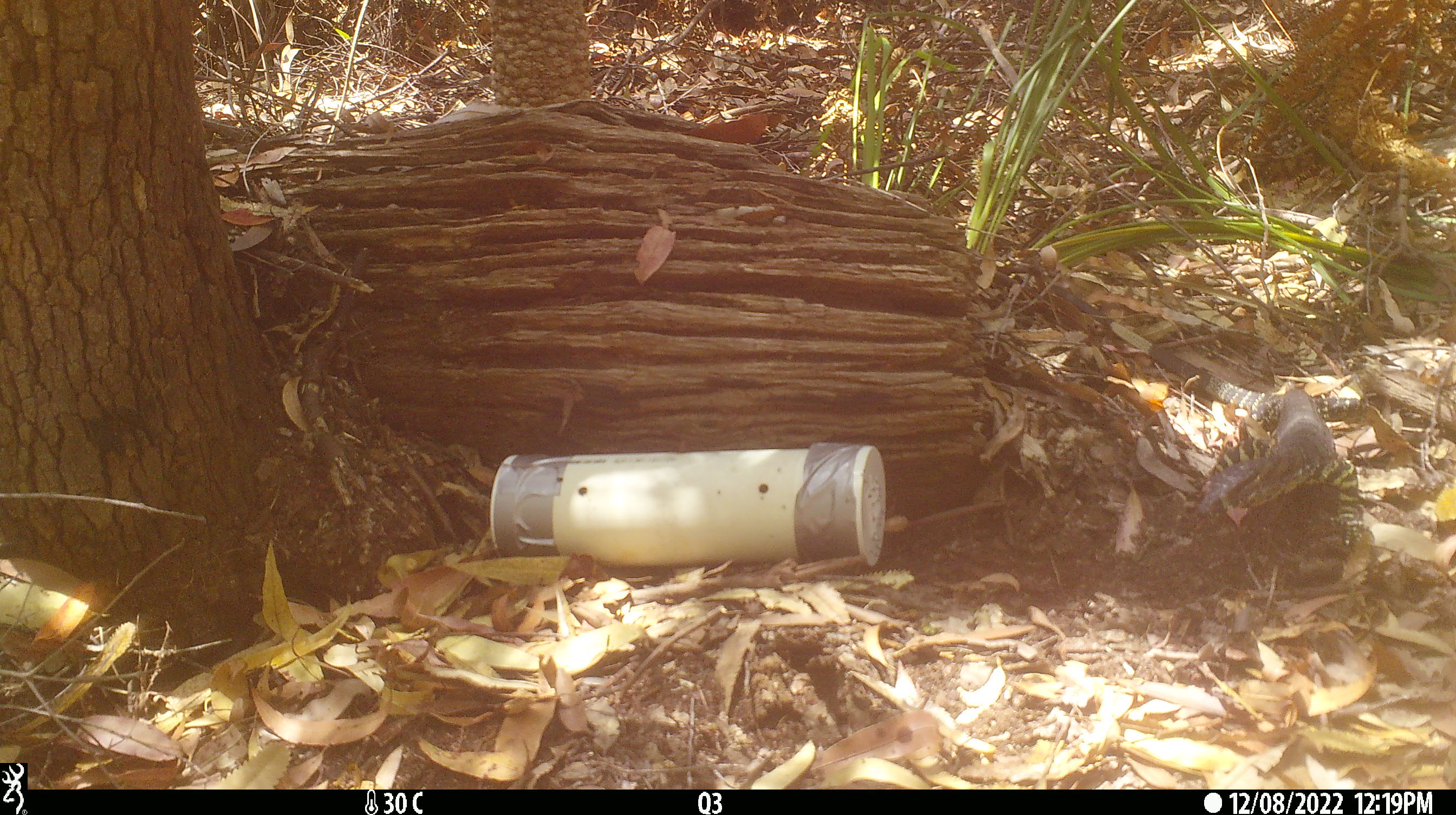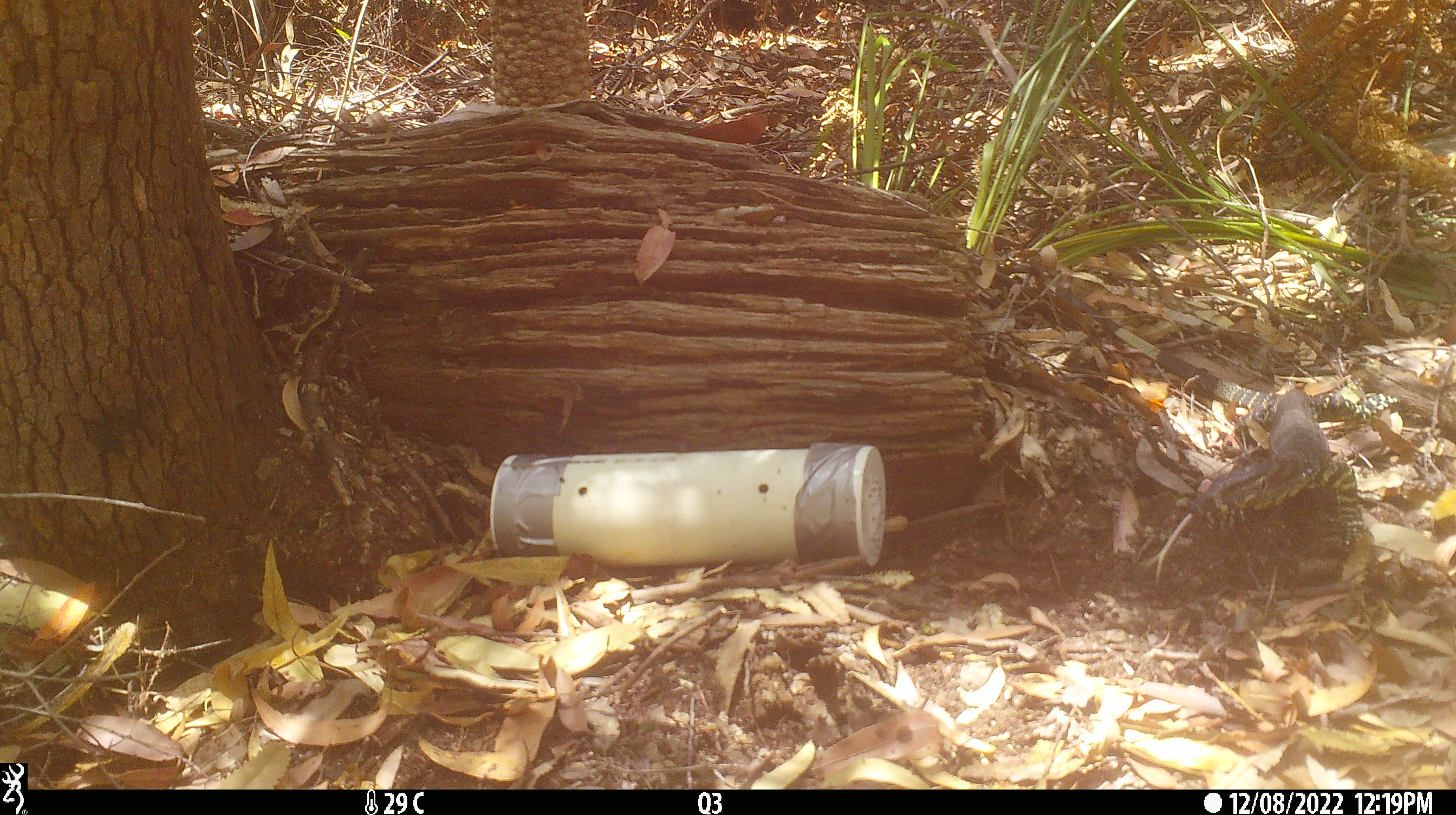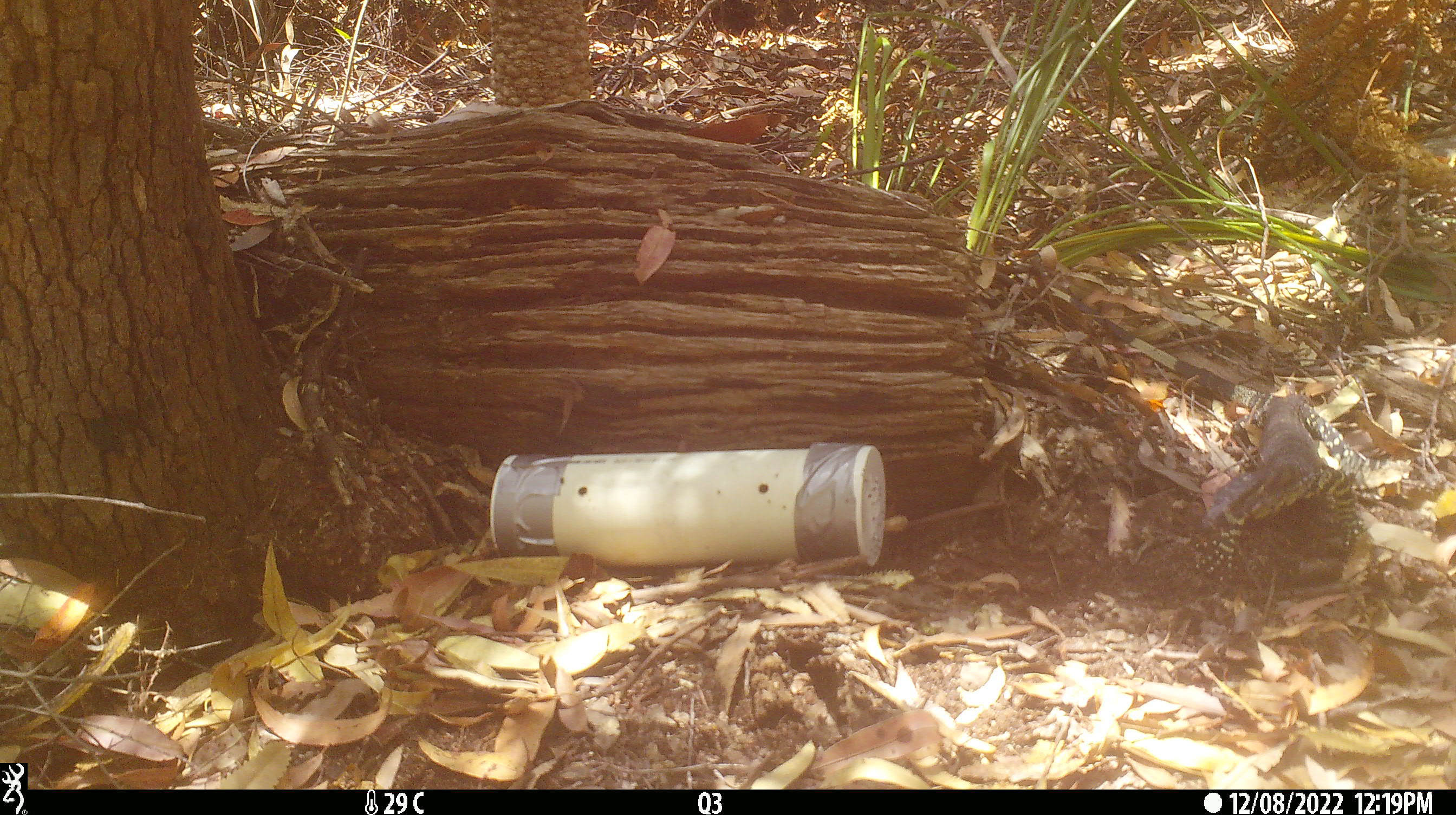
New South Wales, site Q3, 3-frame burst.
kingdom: Animalia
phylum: Chordata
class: Reptilia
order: Squamata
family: Varanidae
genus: Varanus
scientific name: Varanus varius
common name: lace monitor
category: goanna